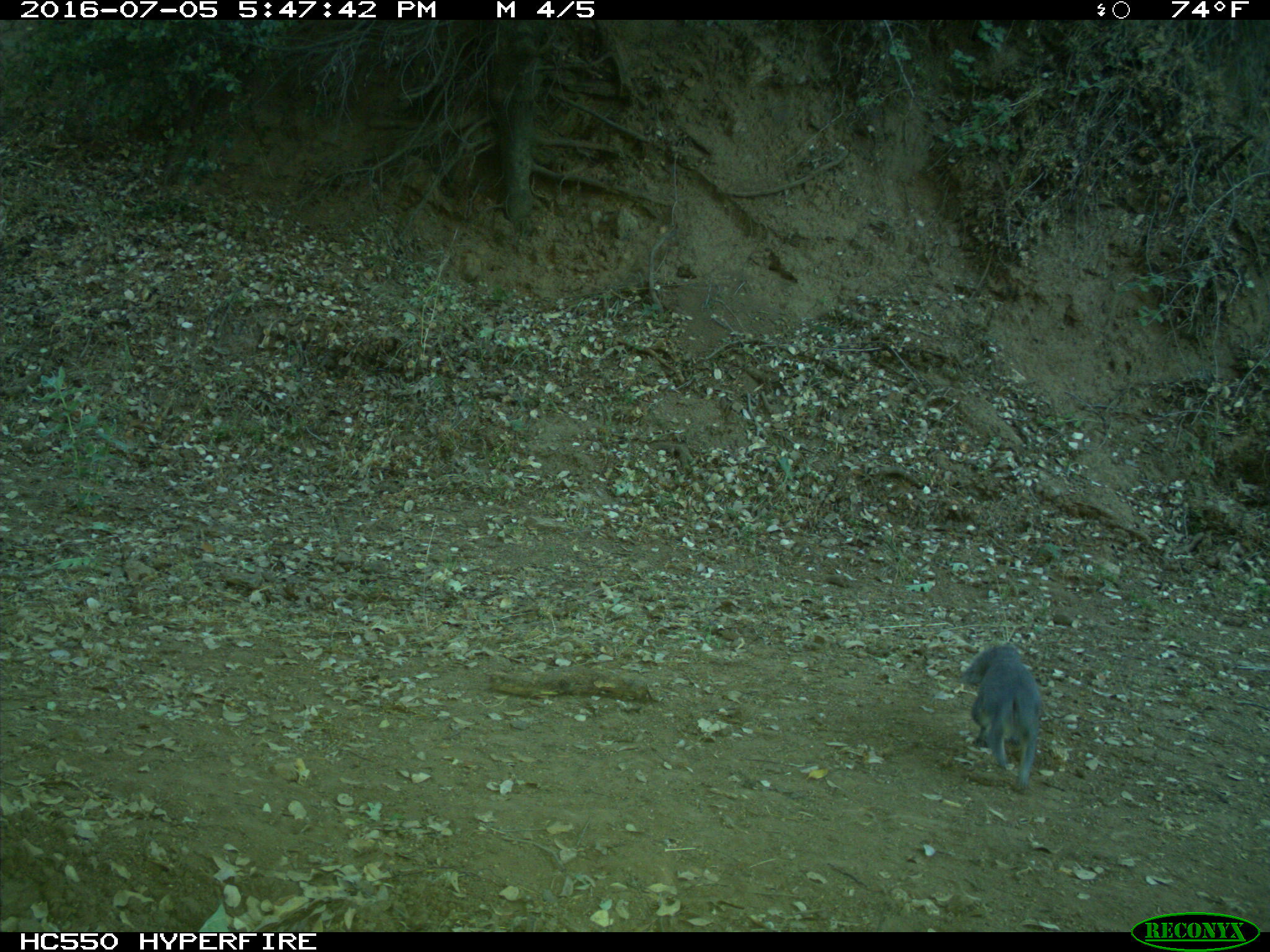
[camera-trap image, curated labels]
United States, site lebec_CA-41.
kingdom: Animalia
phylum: Chordata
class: Mammalia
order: Rodentia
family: Sciuridae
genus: Sciurus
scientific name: Sciurus carolinensis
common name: eastern gray squirrel